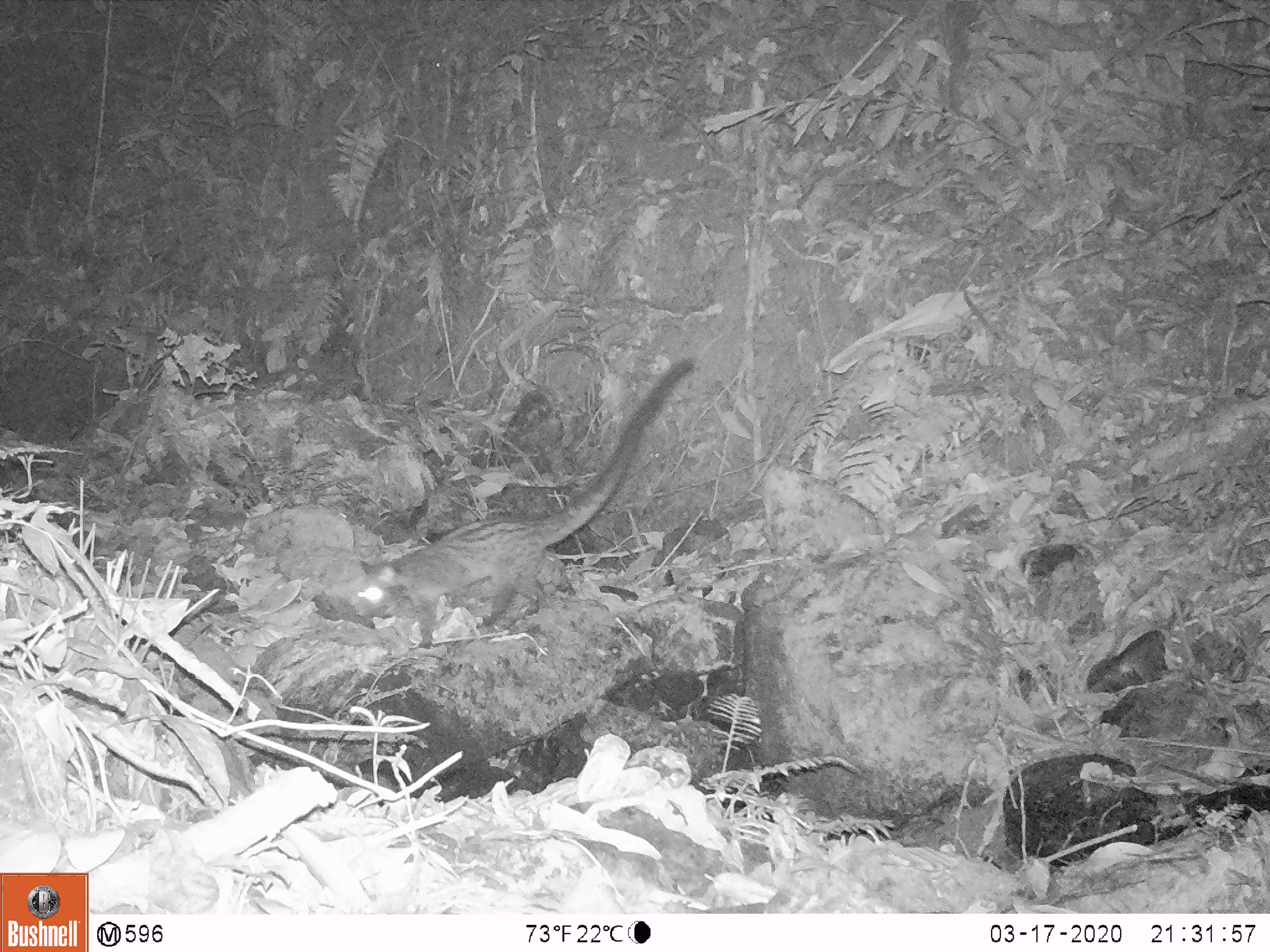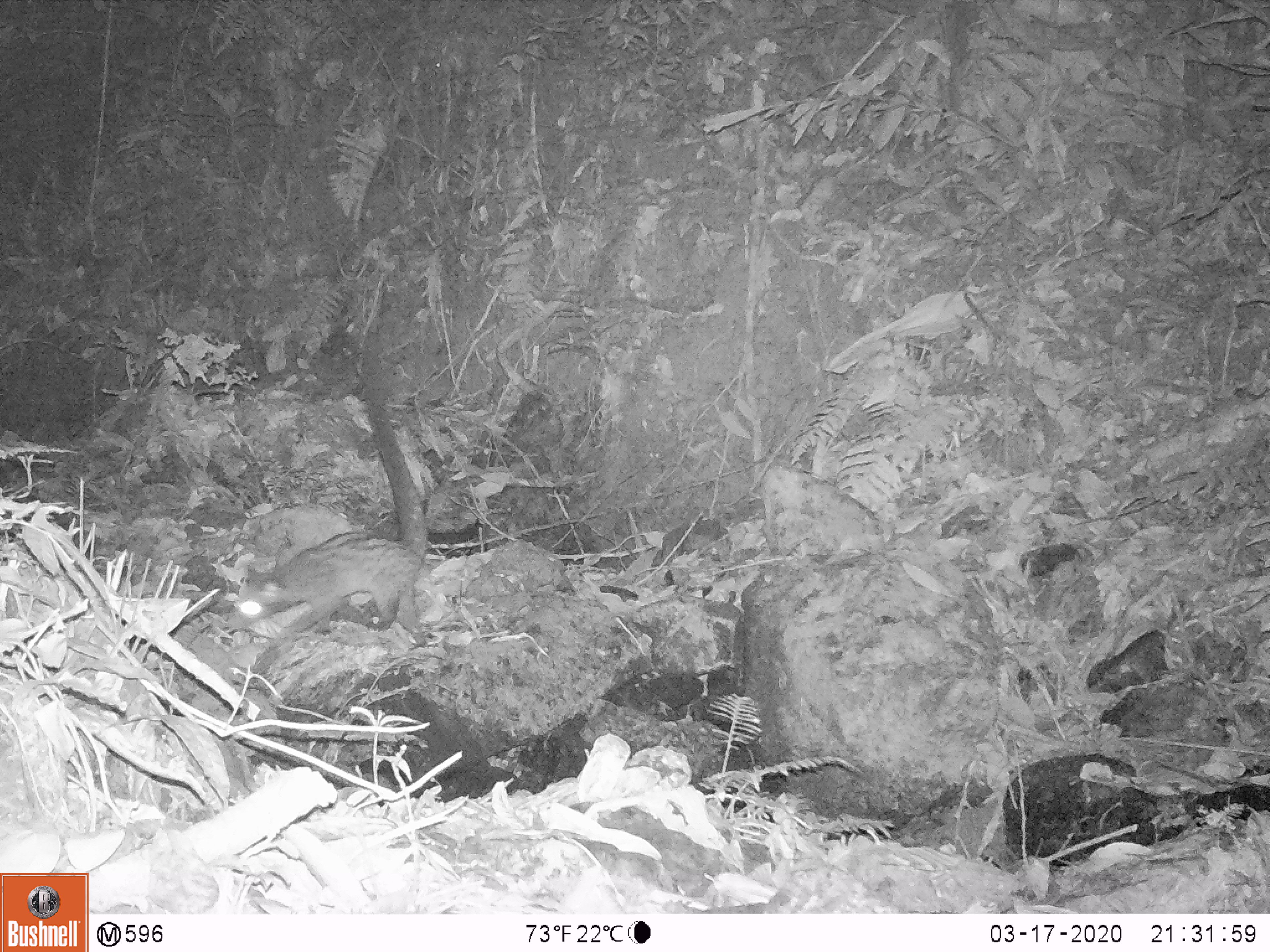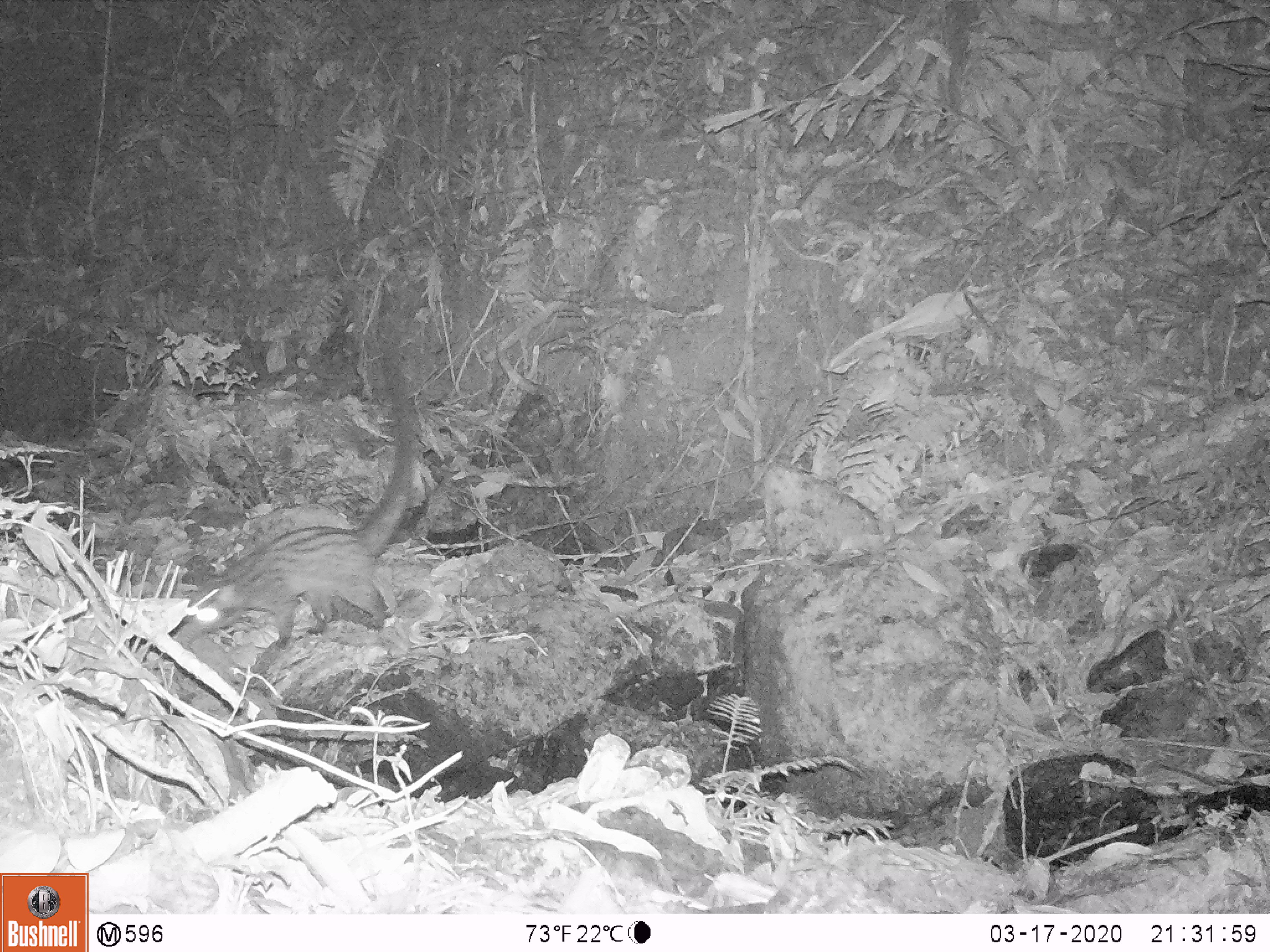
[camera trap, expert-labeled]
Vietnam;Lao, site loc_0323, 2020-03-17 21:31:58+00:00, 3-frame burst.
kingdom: Animalia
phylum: Chordata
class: Mammalia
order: Carnivora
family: Viverridae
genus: Paradoxurus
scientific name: Paradoxurus hermaphroditus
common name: common palm civet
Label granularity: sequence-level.